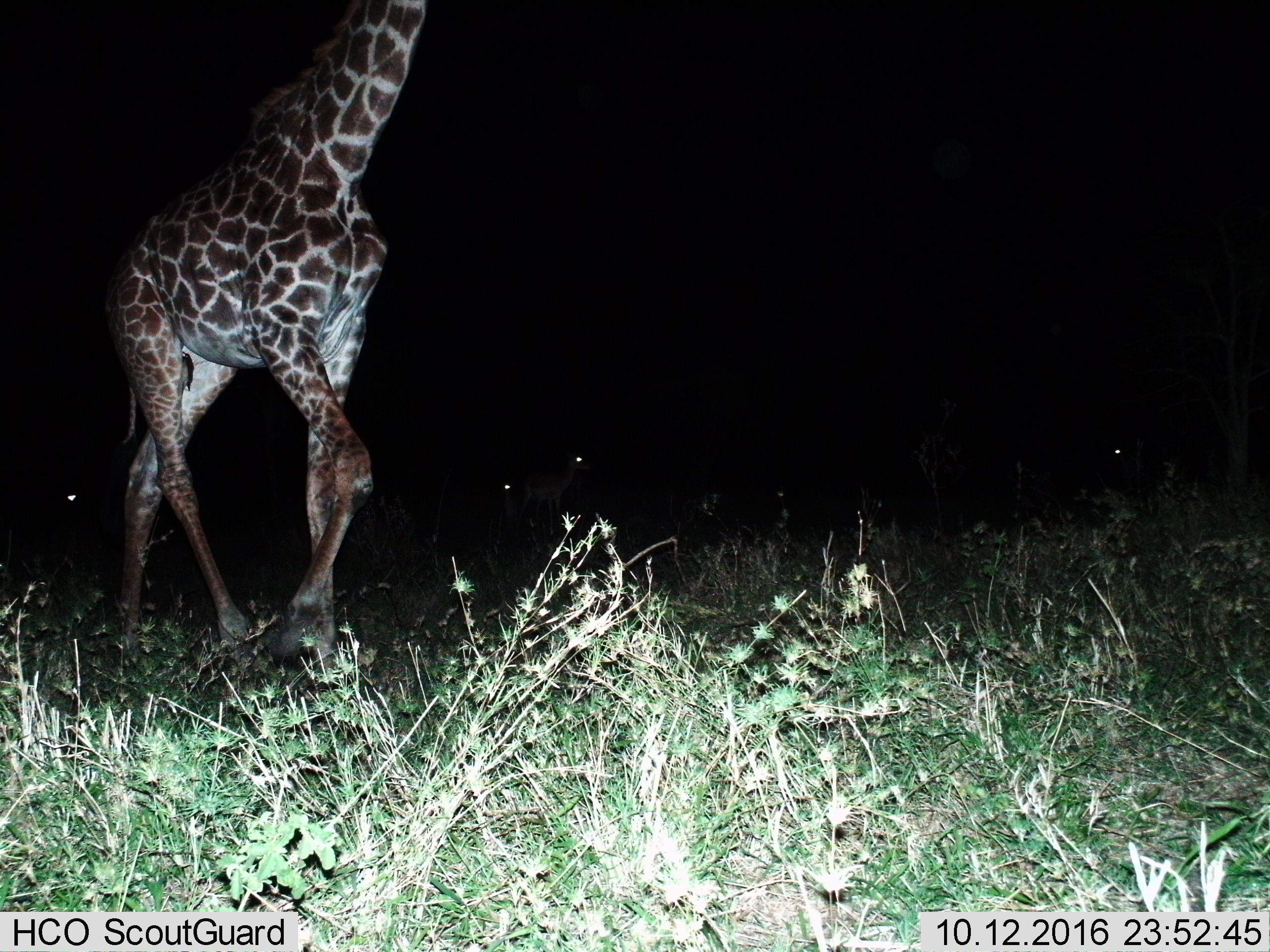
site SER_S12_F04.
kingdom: Animalia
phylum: Chordata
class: Mammalia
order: Artiodactyla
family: Giraffidae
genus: Giraffa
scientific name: Giraffa camelopardalis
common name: giraffe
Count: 1.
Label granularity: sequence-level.